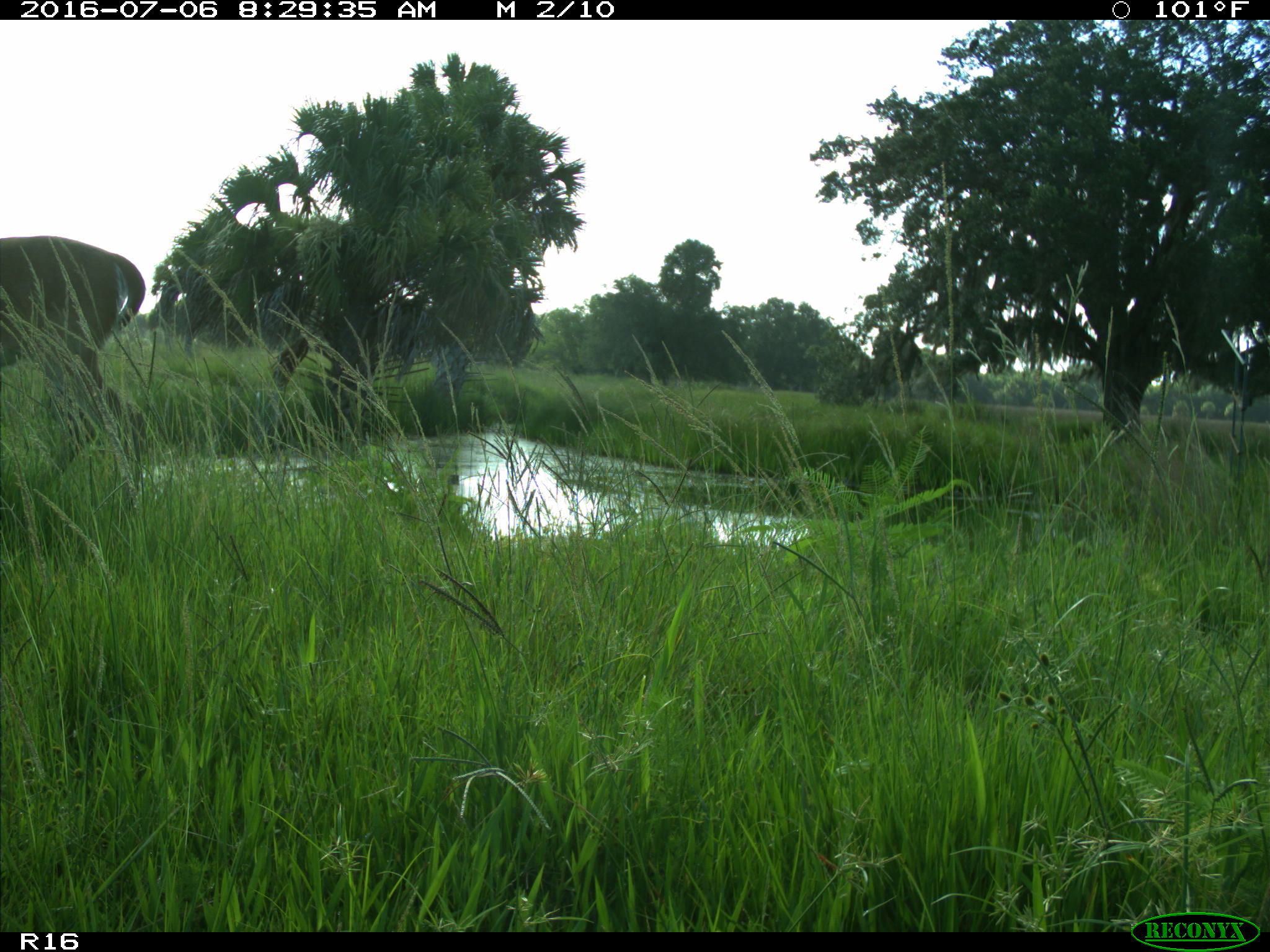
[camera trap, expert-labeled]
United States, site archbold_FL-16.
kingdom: Animalia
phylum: Chordata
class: Mammalia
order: Artiodactyla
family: Cervidae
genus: Odocoileus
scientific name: Odocoileus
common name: deer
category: unidentified deer